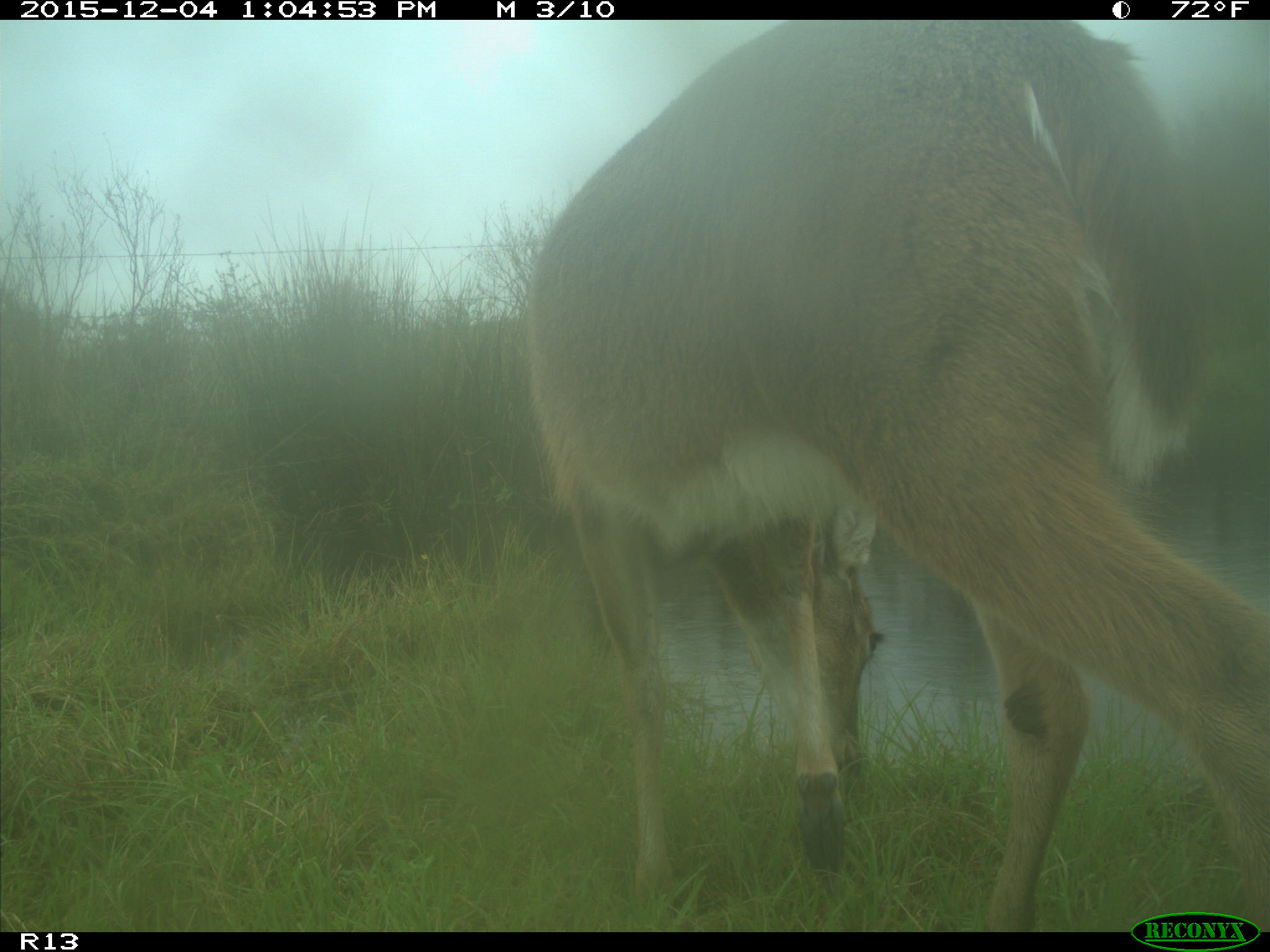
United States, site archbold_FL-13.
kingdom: Animalia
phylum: Chordata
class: Mammalia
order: Artiodactyla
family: Cervidae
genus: Odocoileus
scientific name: Odocoileus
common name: deer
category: unidentified deer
Unidentified deer (deer) (Odocoileus).